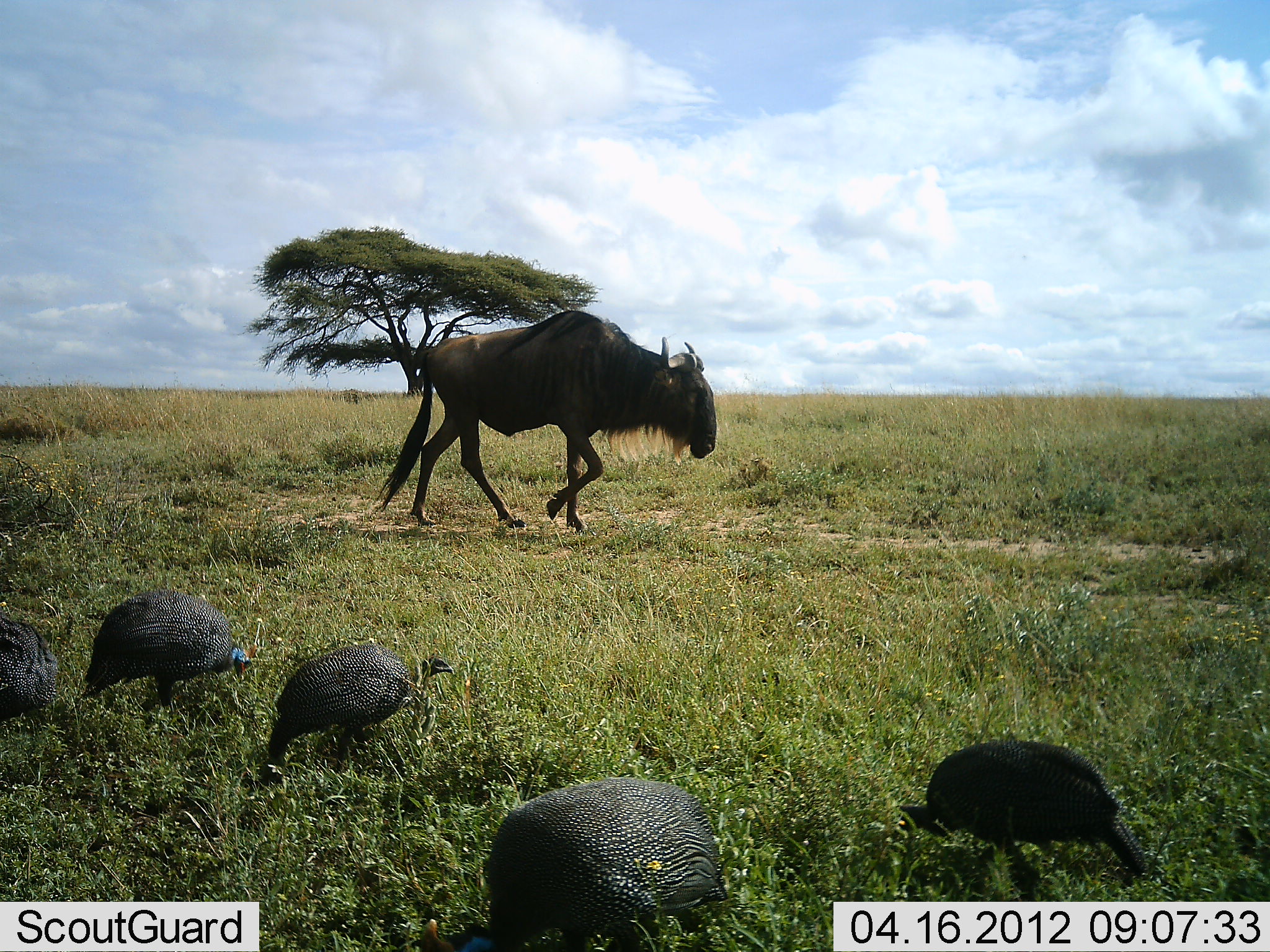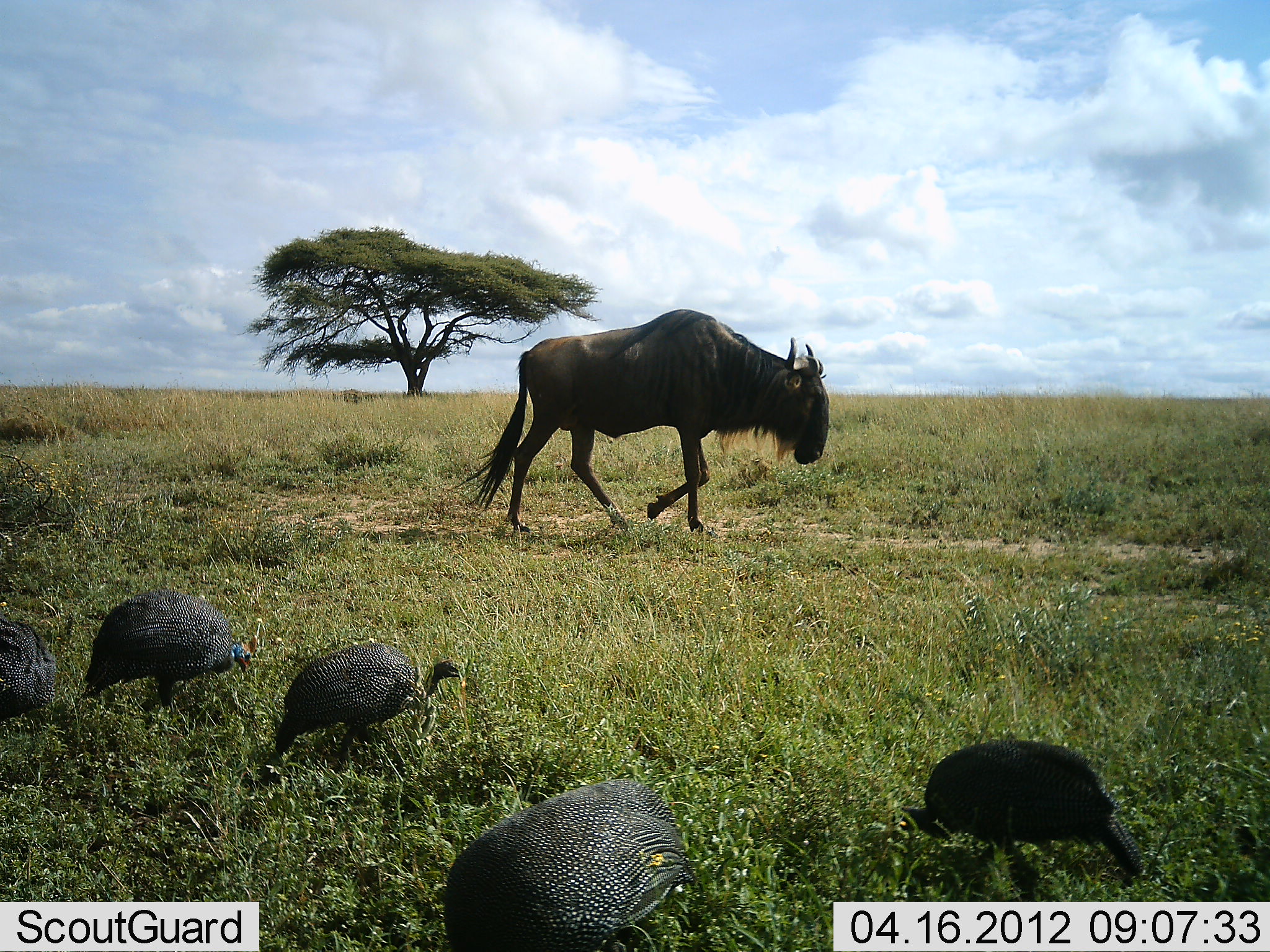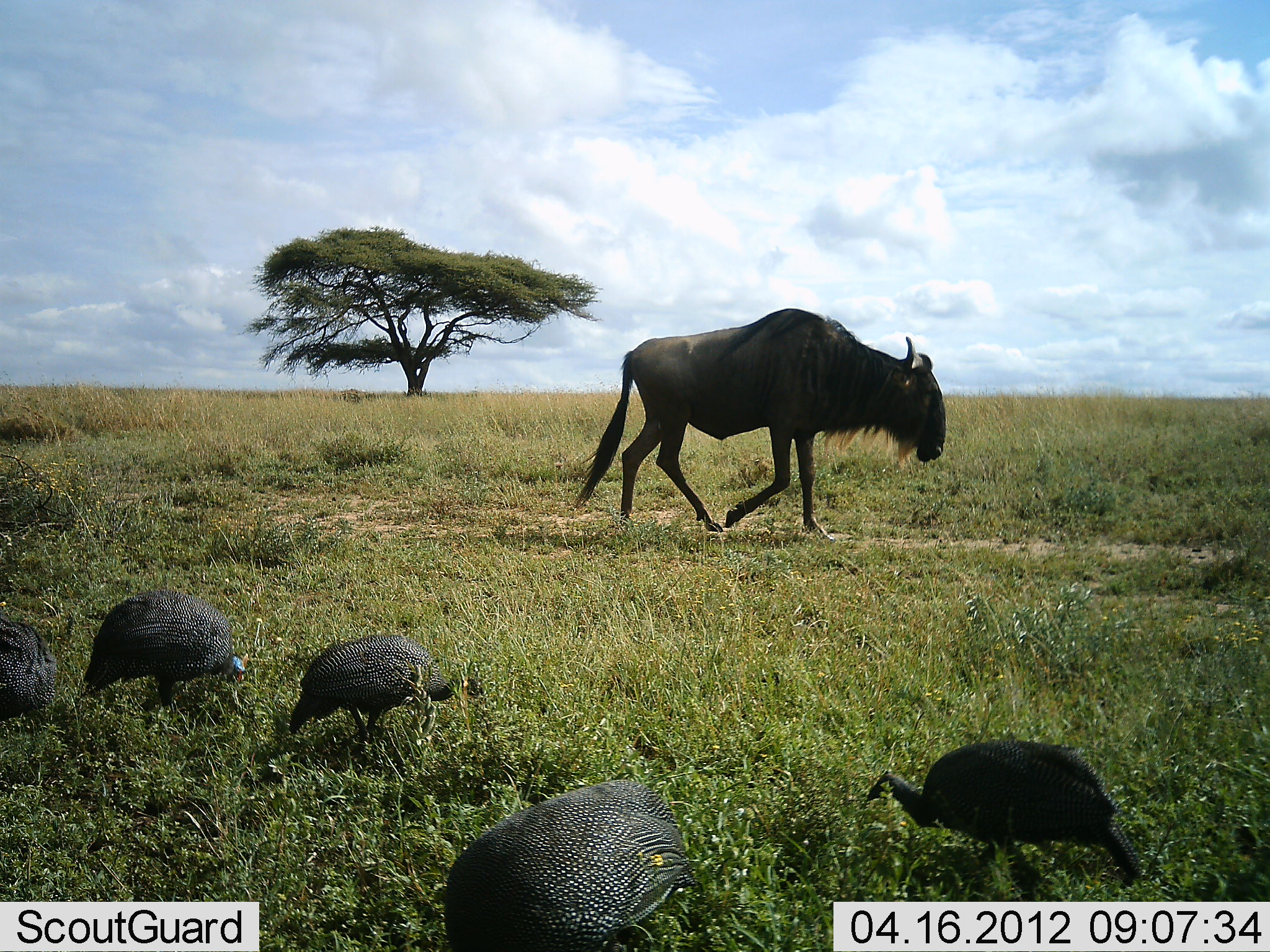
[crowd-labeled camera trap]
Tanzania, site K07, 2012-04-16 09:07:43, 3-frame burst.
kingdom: Animalia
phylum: Chordata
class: Aves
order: Galliformes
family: Numididae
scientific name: Numididae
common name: guinea fowl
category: guineafowl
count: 5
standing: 21%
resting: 0%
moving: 21%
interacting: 5%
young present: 0%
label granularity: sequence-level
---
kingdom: Animalia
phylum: Chordata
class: Mammalia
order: Artiodactyla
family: Bovidae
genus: Connochaetes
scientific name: Connochaetes taurinus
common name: blue wildebeest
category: wildebeest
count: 1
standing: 5%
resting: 0%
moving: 95%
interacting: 0%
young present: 5%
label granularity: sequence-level